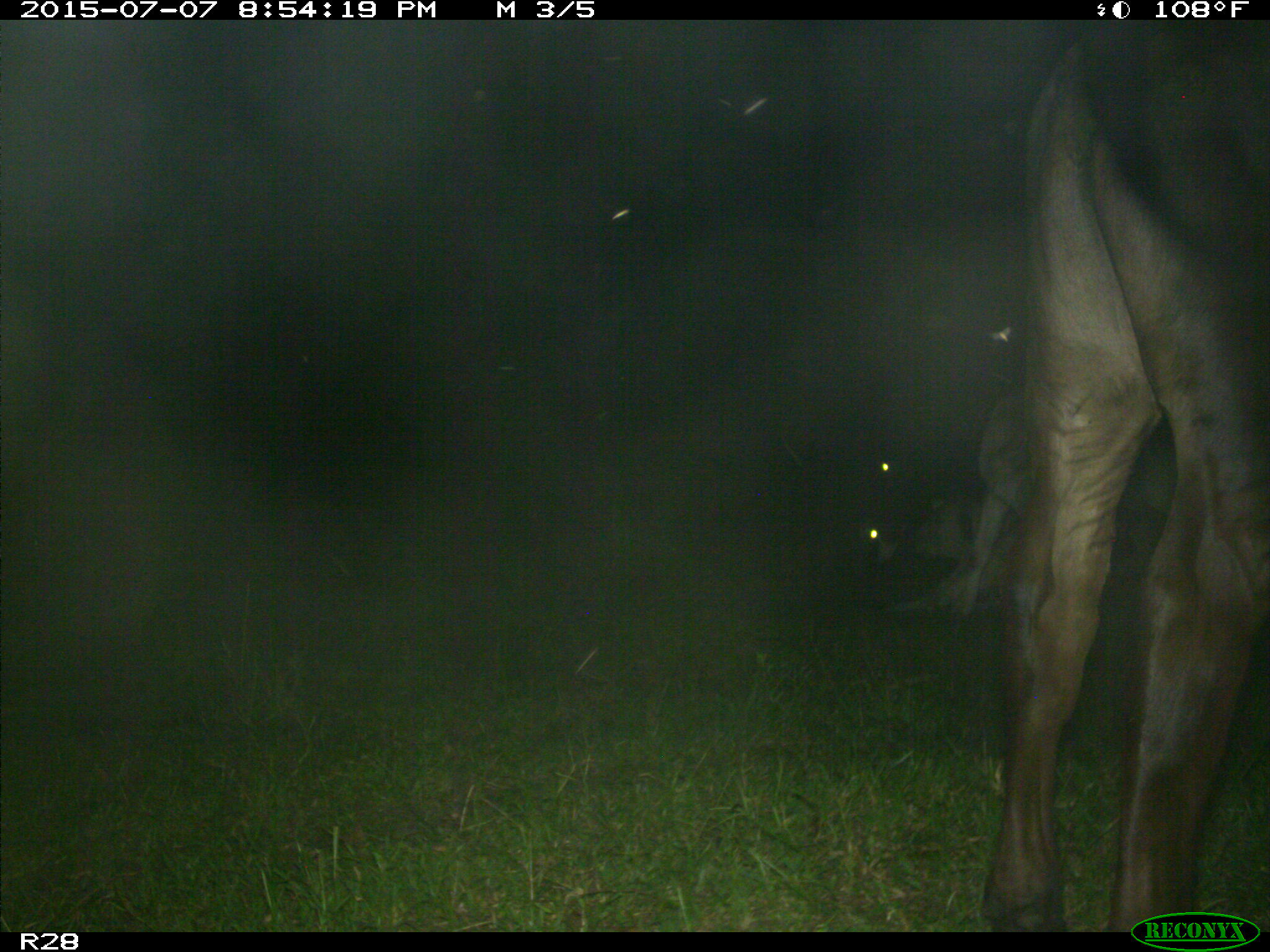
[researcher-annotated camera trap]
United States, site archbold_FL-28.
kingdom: Animalia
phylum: Chordata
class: Mammalia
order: Artiodactyla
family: Bovidae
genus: Bos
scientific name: Bos taurus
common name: domestic cow